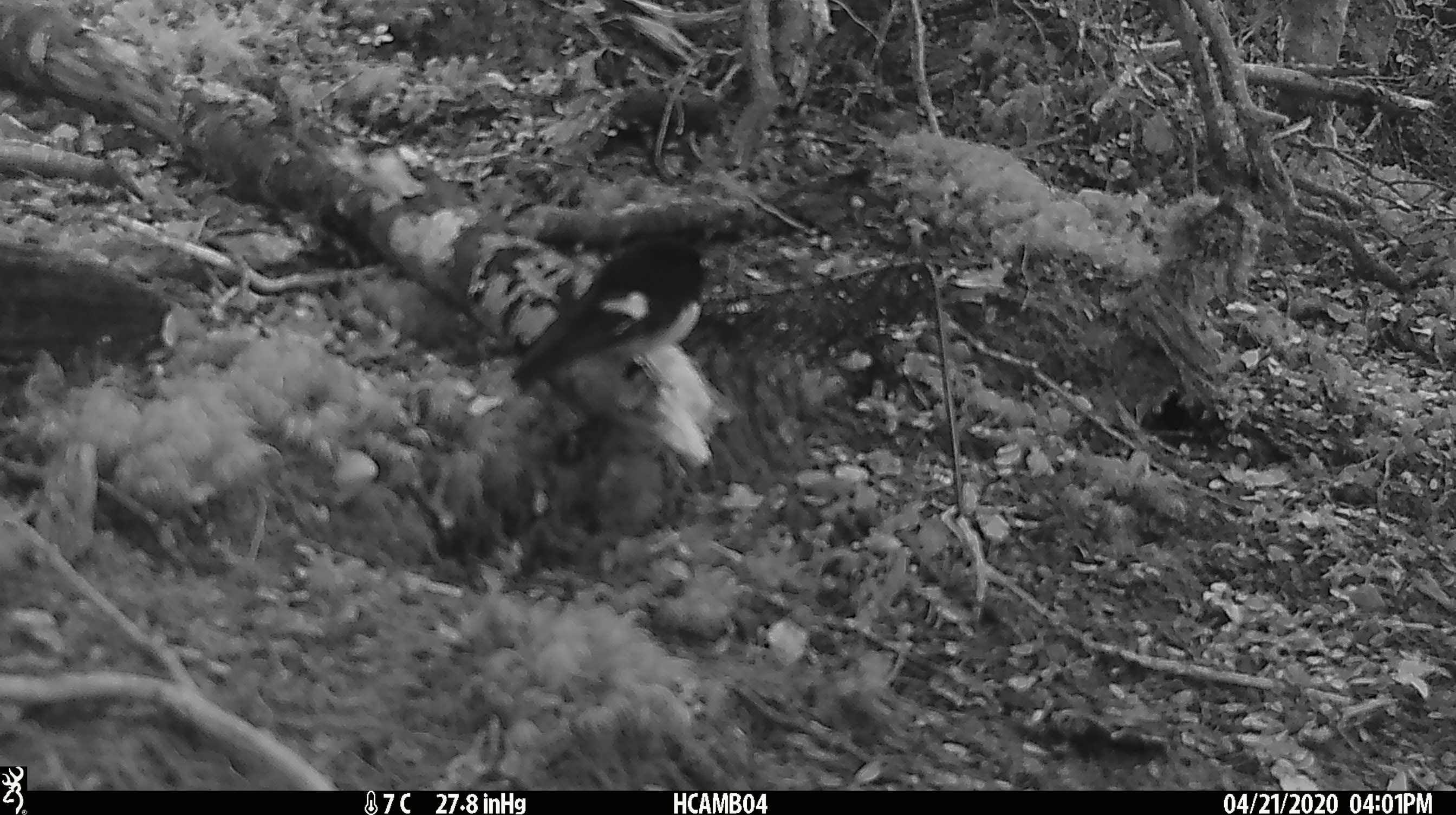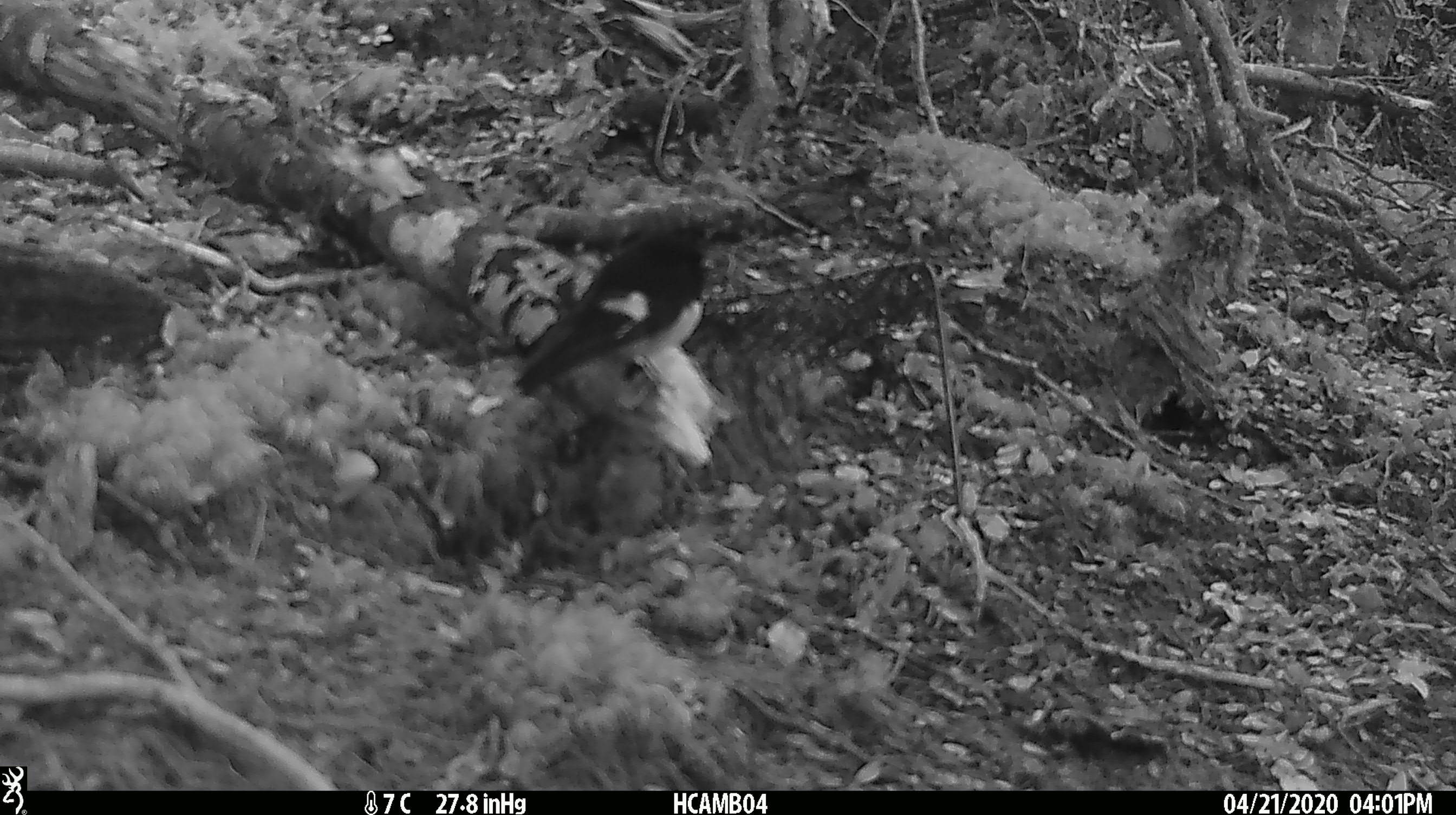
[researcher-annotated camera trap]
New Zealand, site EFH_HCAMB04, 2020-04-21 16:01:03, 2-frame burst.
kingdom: Animalia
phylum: Chordata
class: Aves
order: Passeriformes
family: Petroicidae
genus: Petroica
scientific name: Petroica macrocephala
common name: tomtit